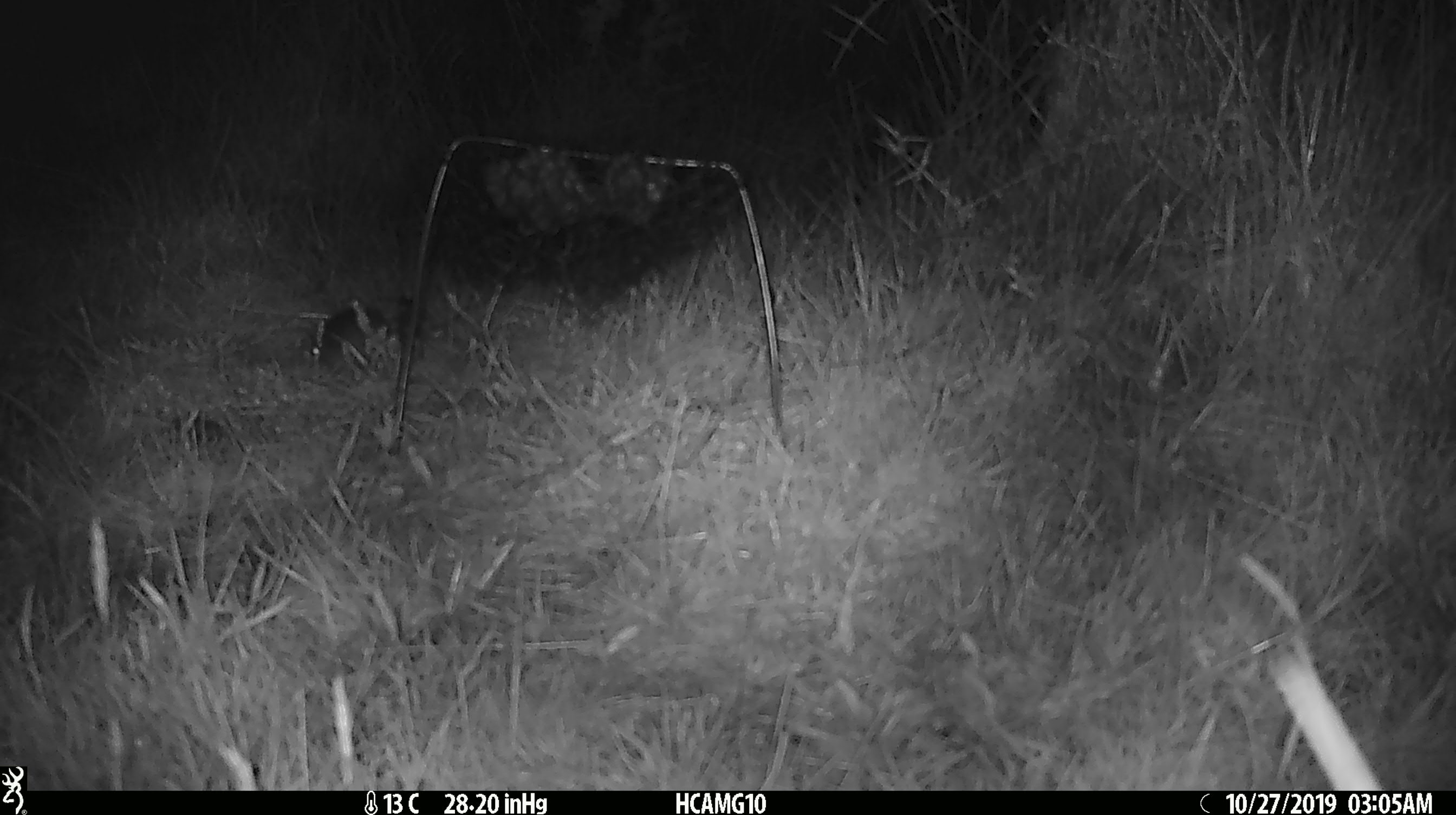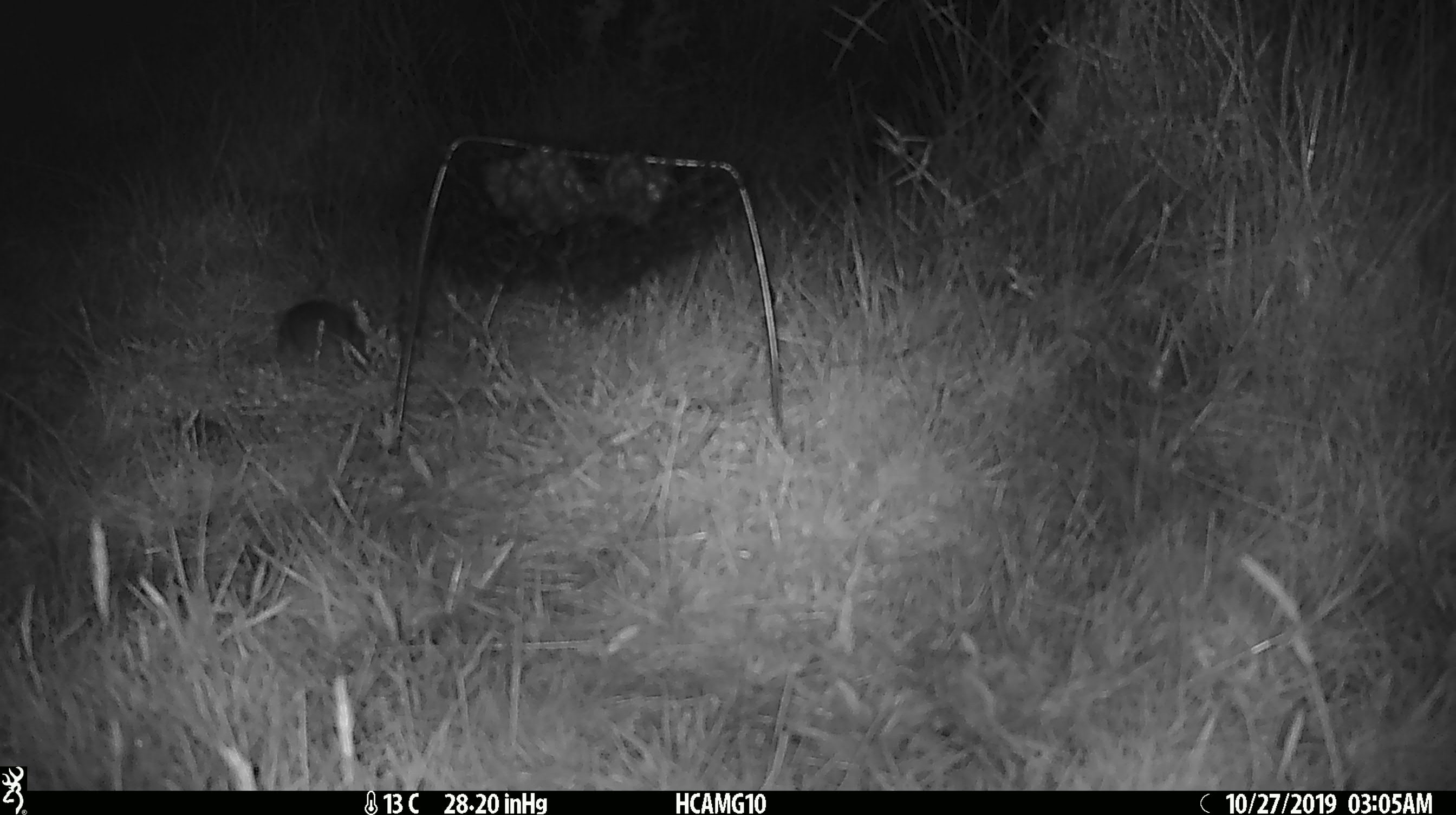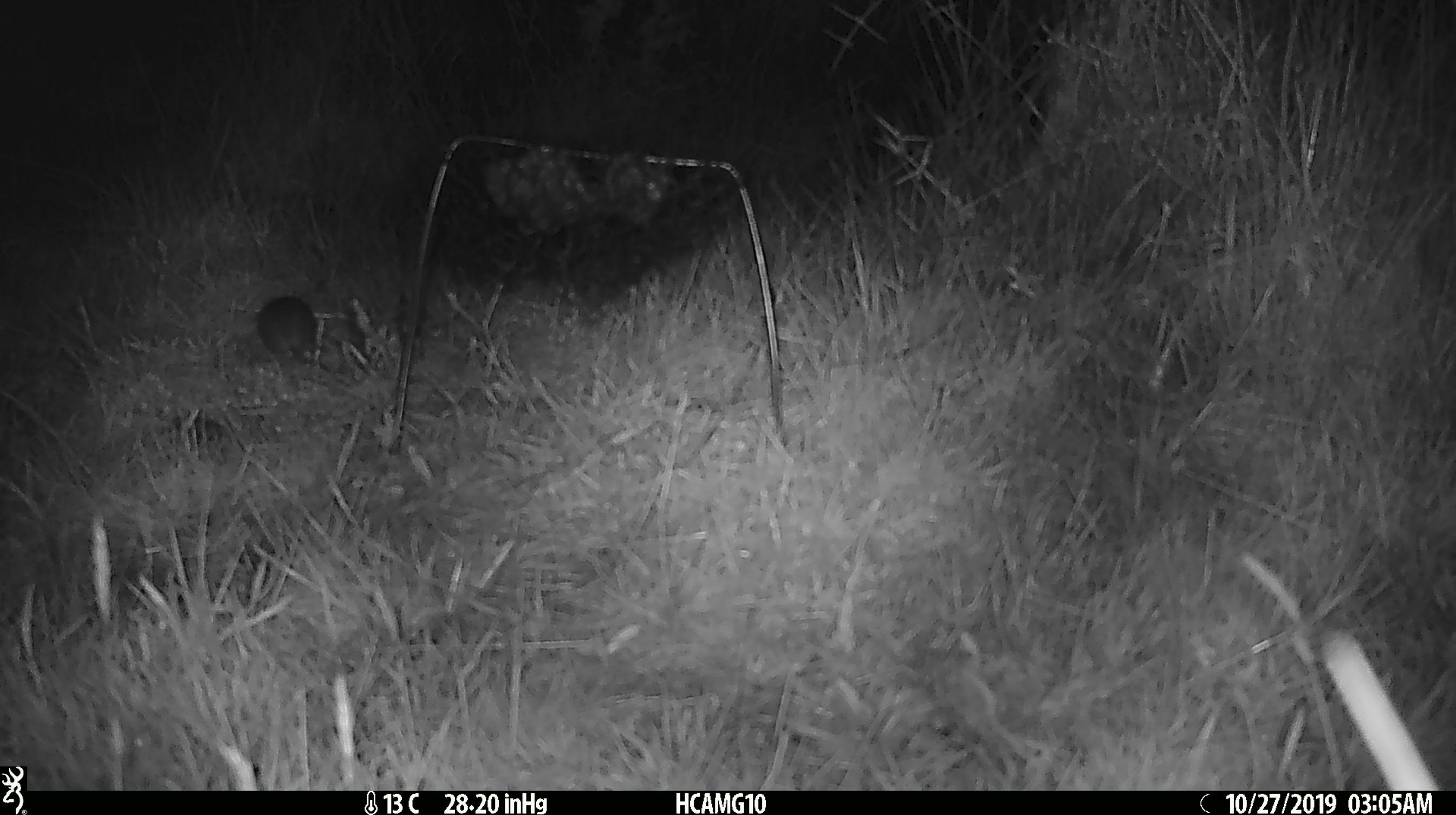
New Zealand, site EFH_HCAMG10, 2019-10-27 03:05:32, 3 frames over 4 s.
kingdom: Animalia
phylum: Chordata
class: Mammalia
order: Rodentia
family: Muridae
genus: Mus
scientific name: Mus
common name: mouse